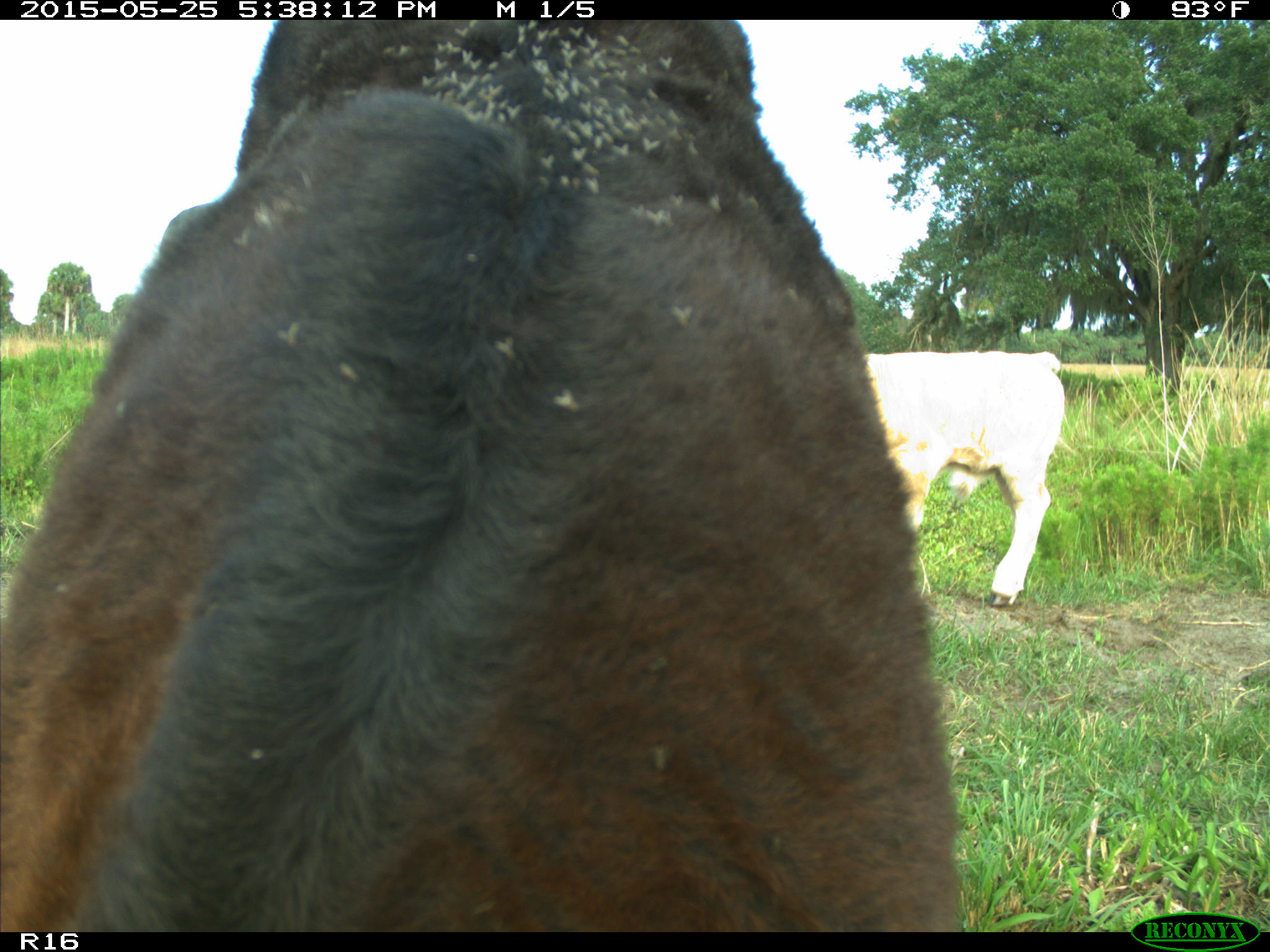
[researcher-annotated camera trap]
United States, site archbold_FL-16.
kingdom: Animalia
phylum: Chordata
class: Mammalia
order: Artiodactyla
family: Bovidae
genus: Bos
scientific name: Bos taurus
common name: domestic cow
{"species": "Bos taurus (domestic cow)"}